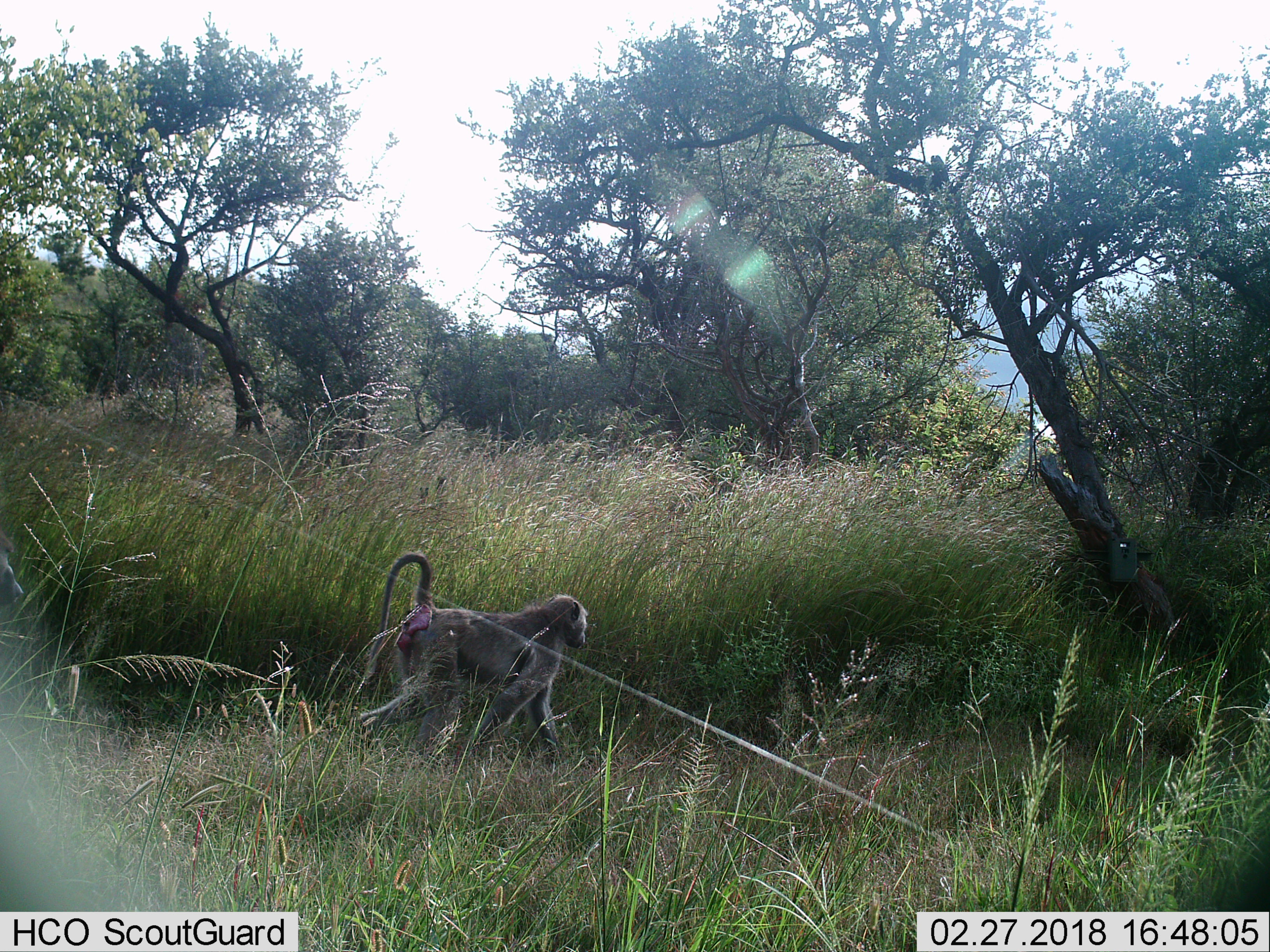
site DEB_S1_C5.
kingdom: Animalia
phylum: Chordata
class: Mammalia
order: Primates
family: Cercopithecidae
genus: Papio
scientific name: Papio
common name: baboon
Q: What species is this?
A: Baboon (Papio).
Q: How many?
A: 1.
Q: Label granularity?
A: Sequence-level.